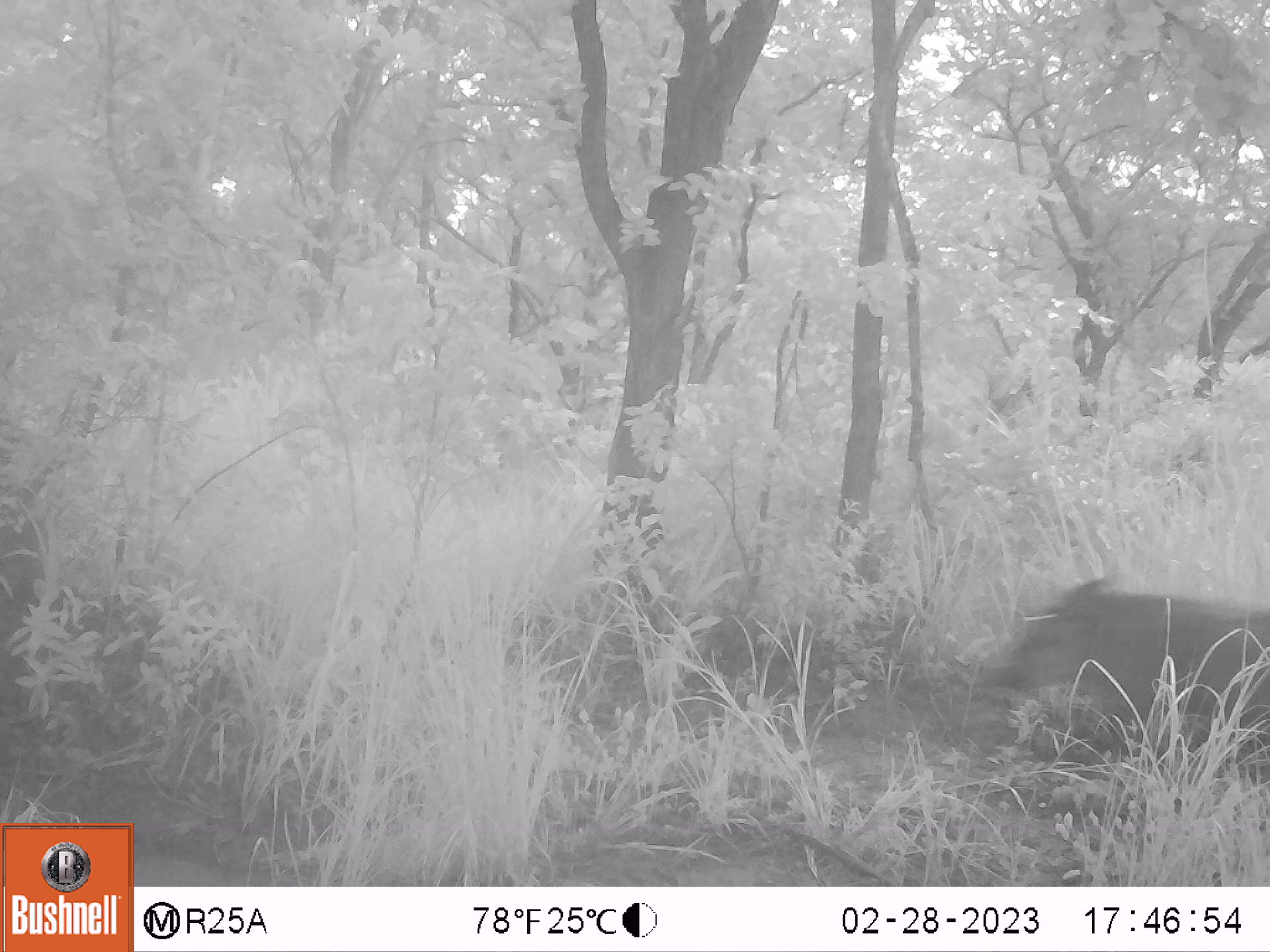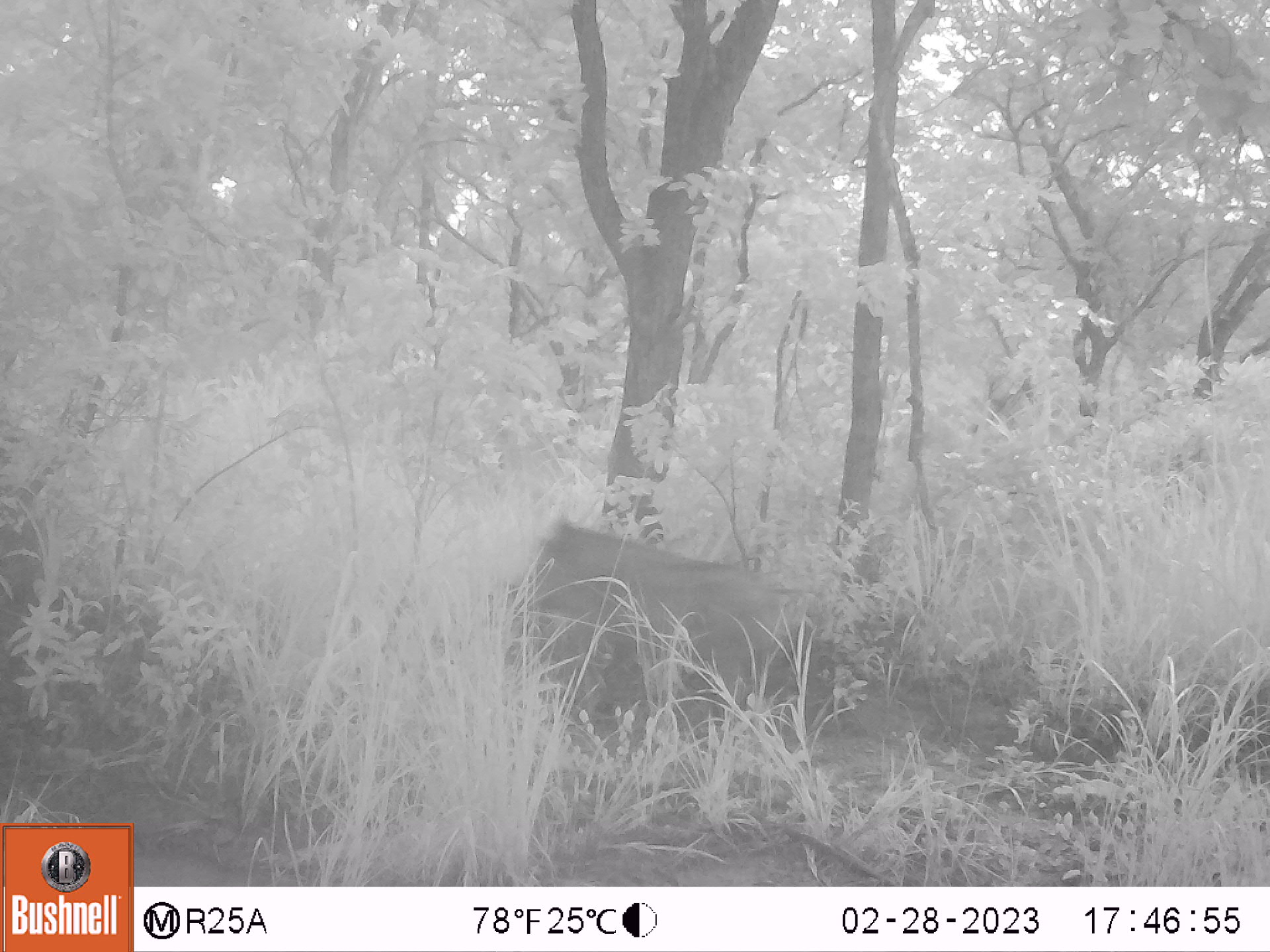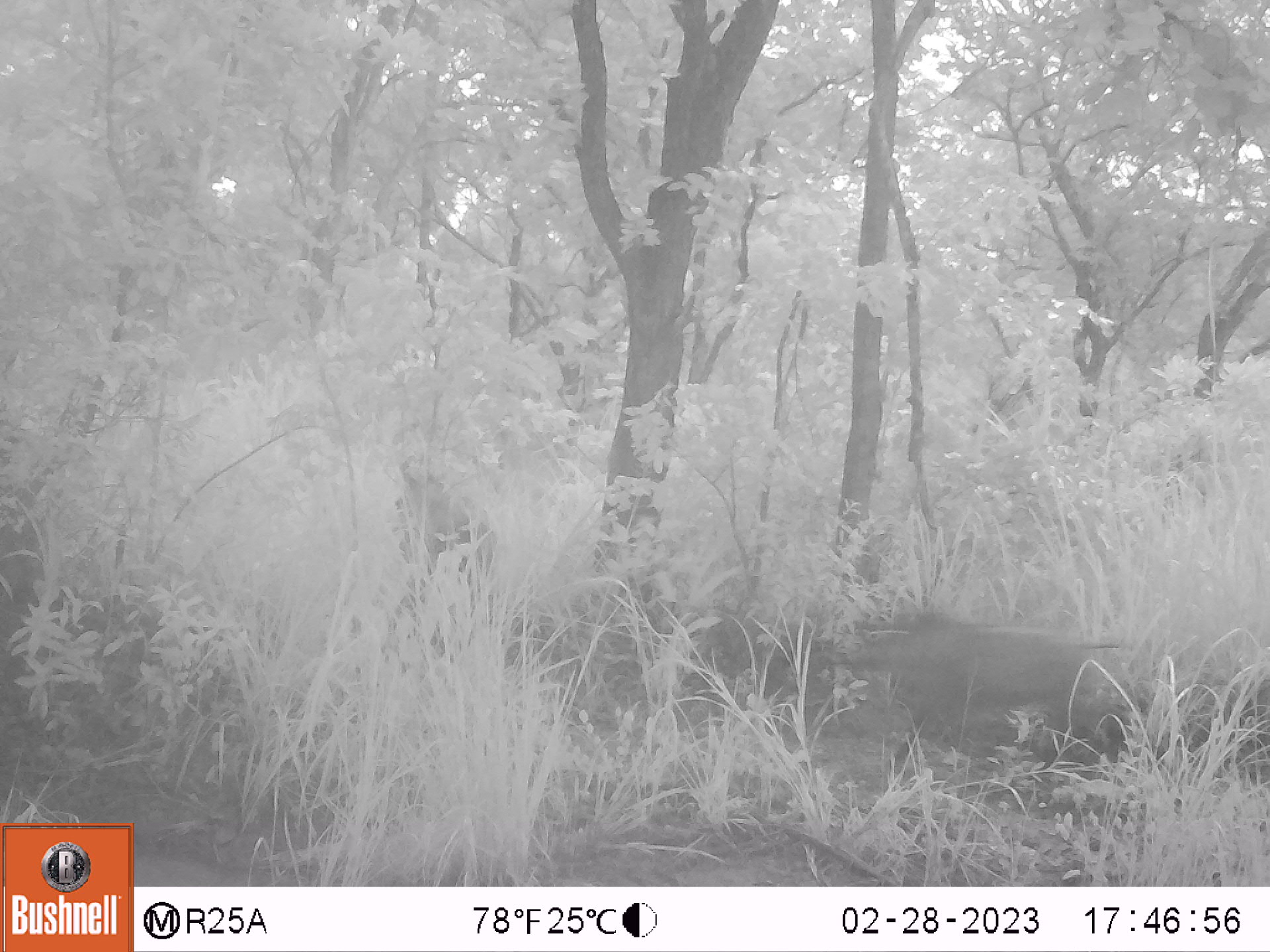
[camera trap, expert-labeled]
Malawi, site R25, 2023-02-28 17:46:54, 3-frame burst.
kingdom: Animalia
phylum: Chordata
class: Mammalia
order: Artiodactyla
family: Suidae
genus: Phacochoerus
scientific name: Phacochoerus africanus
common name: common warthog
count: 1